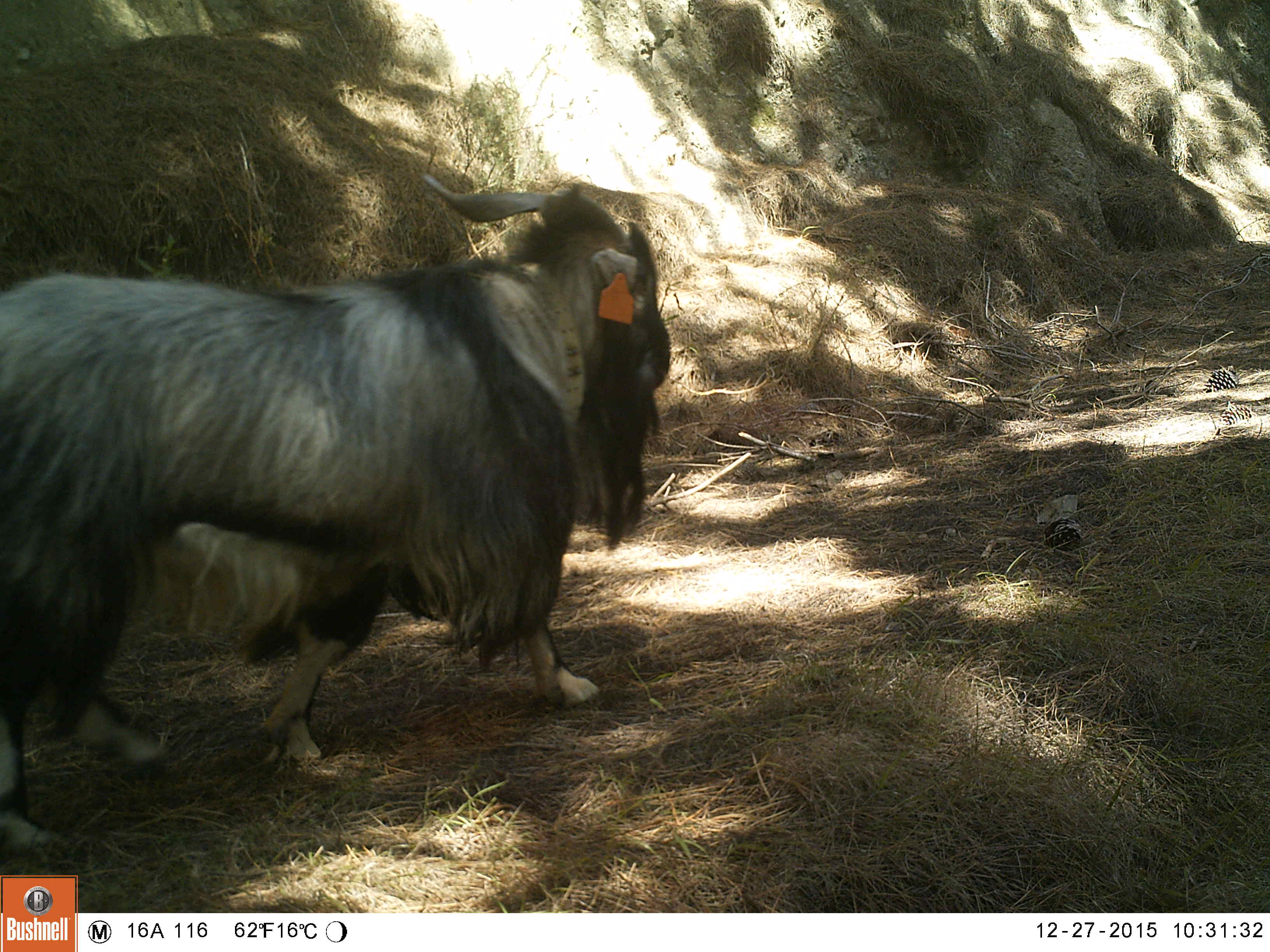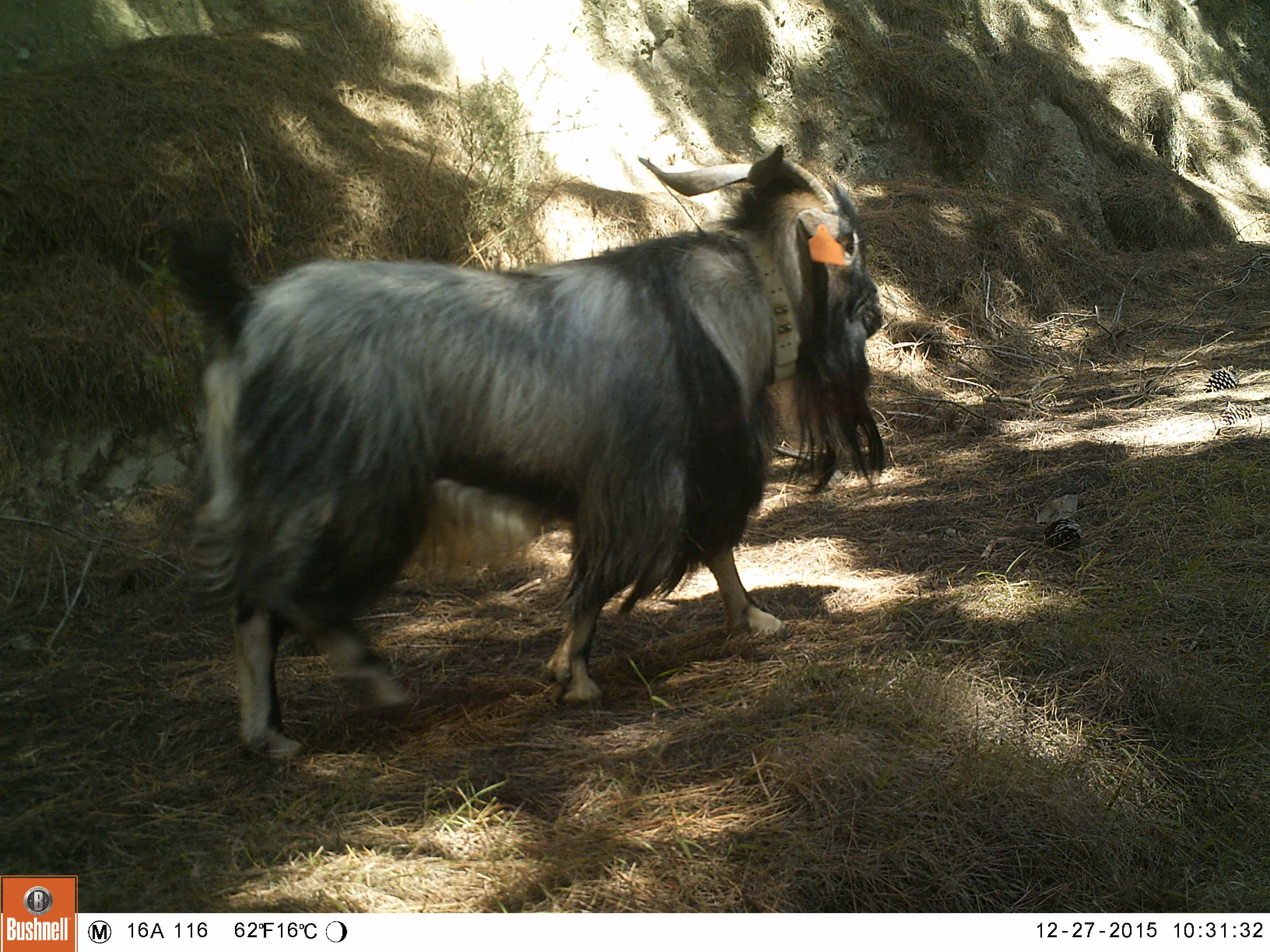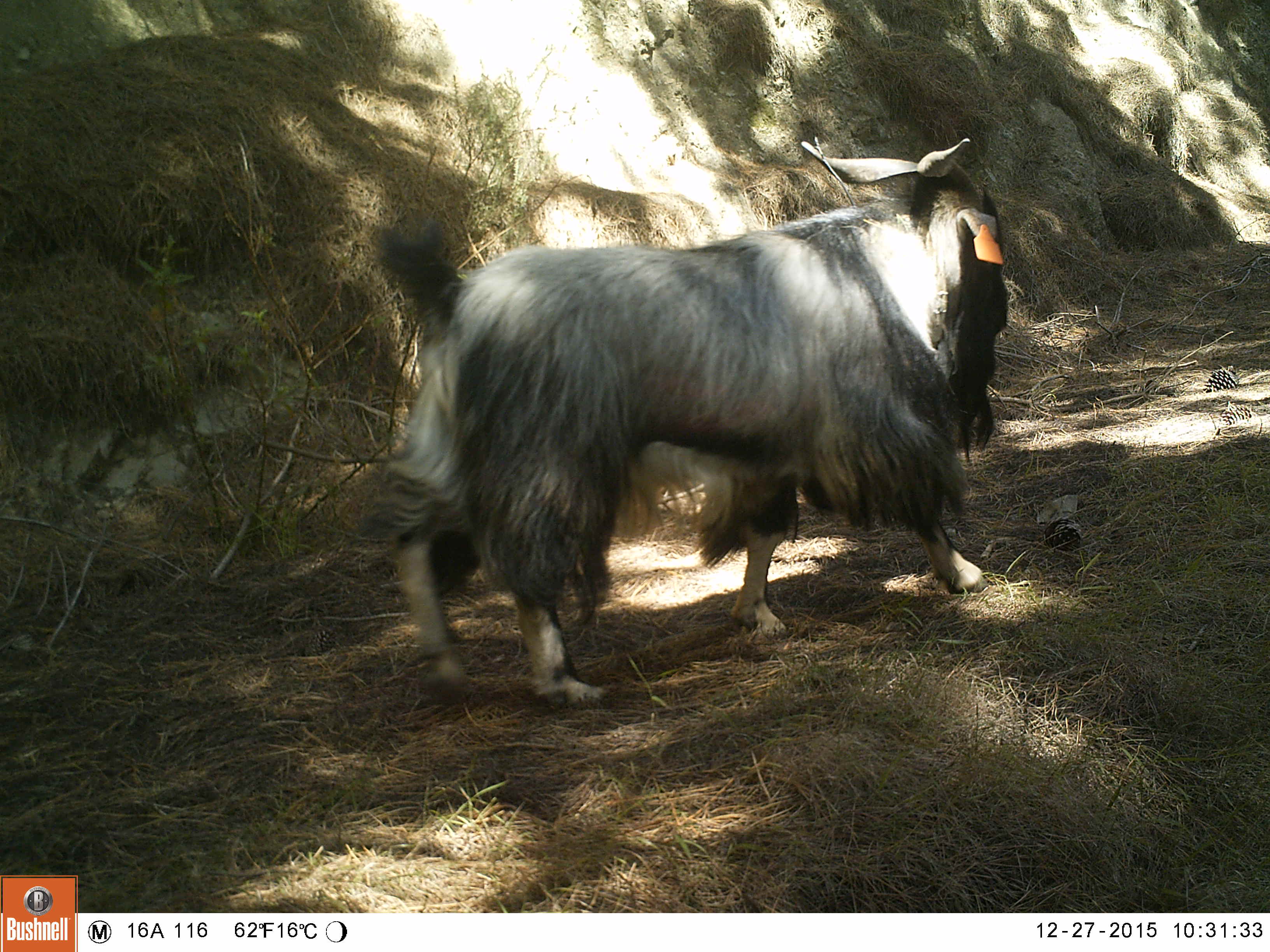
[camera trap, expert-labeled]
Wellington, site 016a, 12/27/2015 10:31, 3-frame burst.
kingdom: Animalia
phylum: Chordata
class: Mammalia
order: Artiodactyla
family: Bovidae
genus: Capra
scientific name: Capra hircus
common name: goat